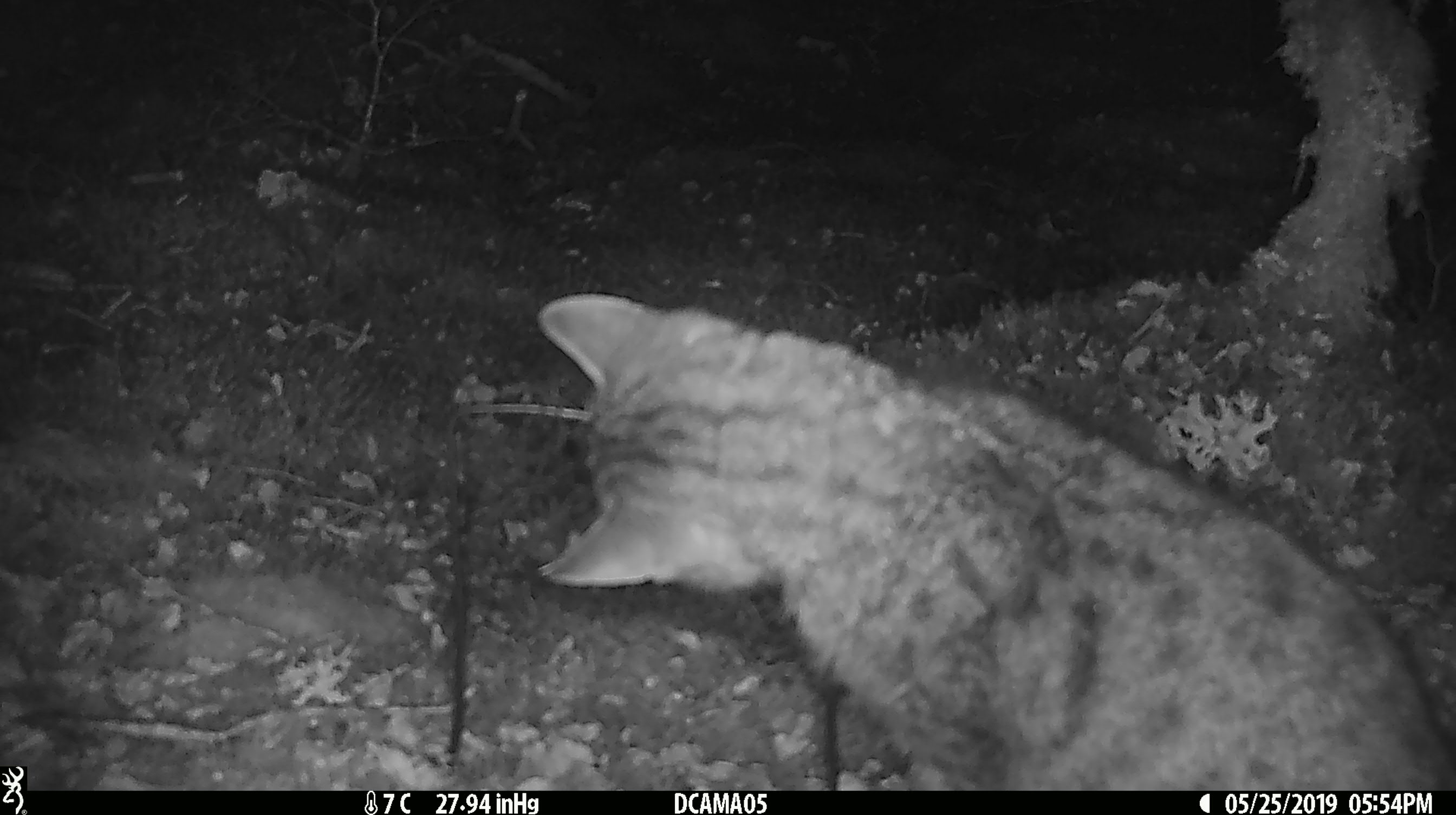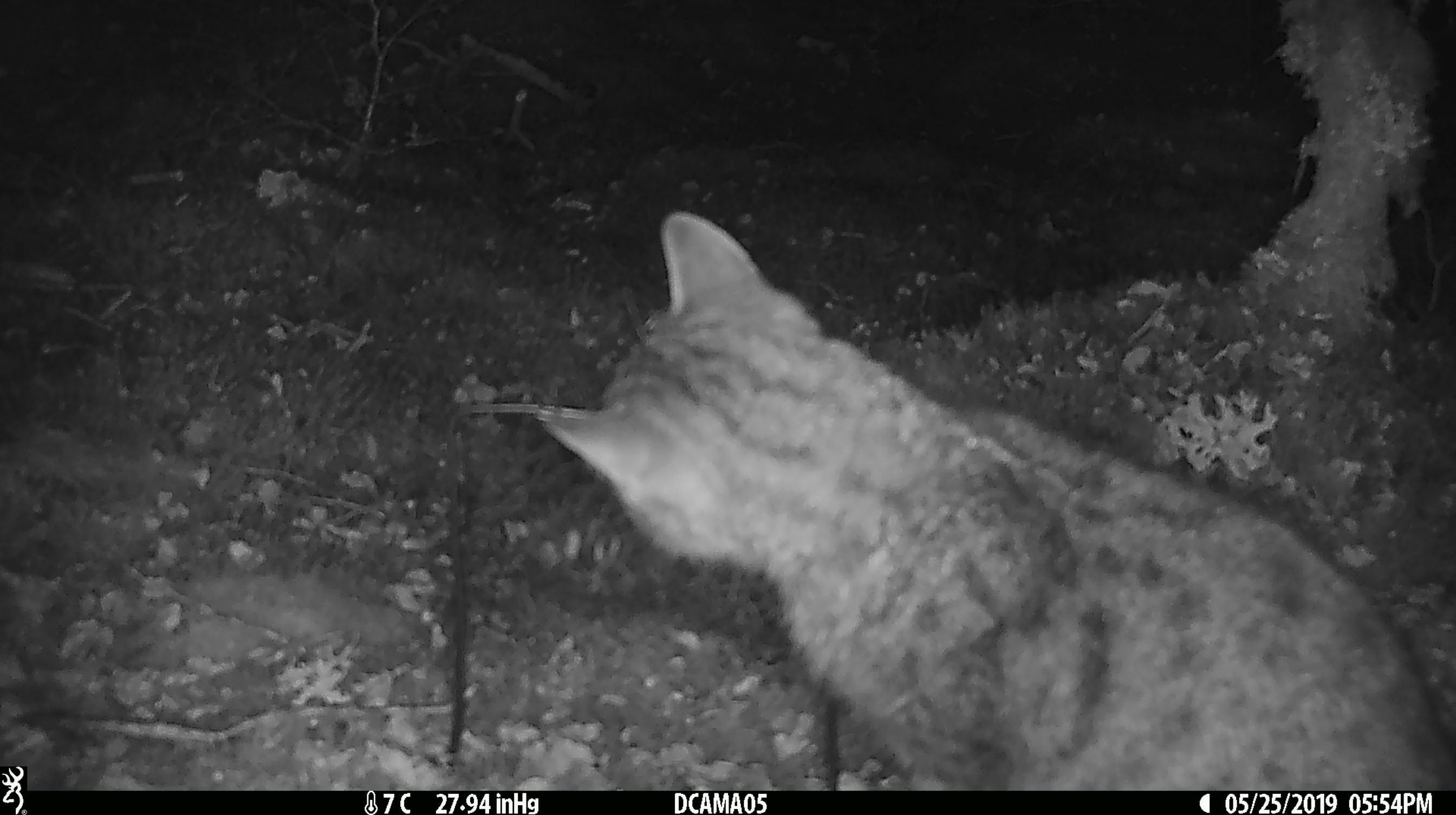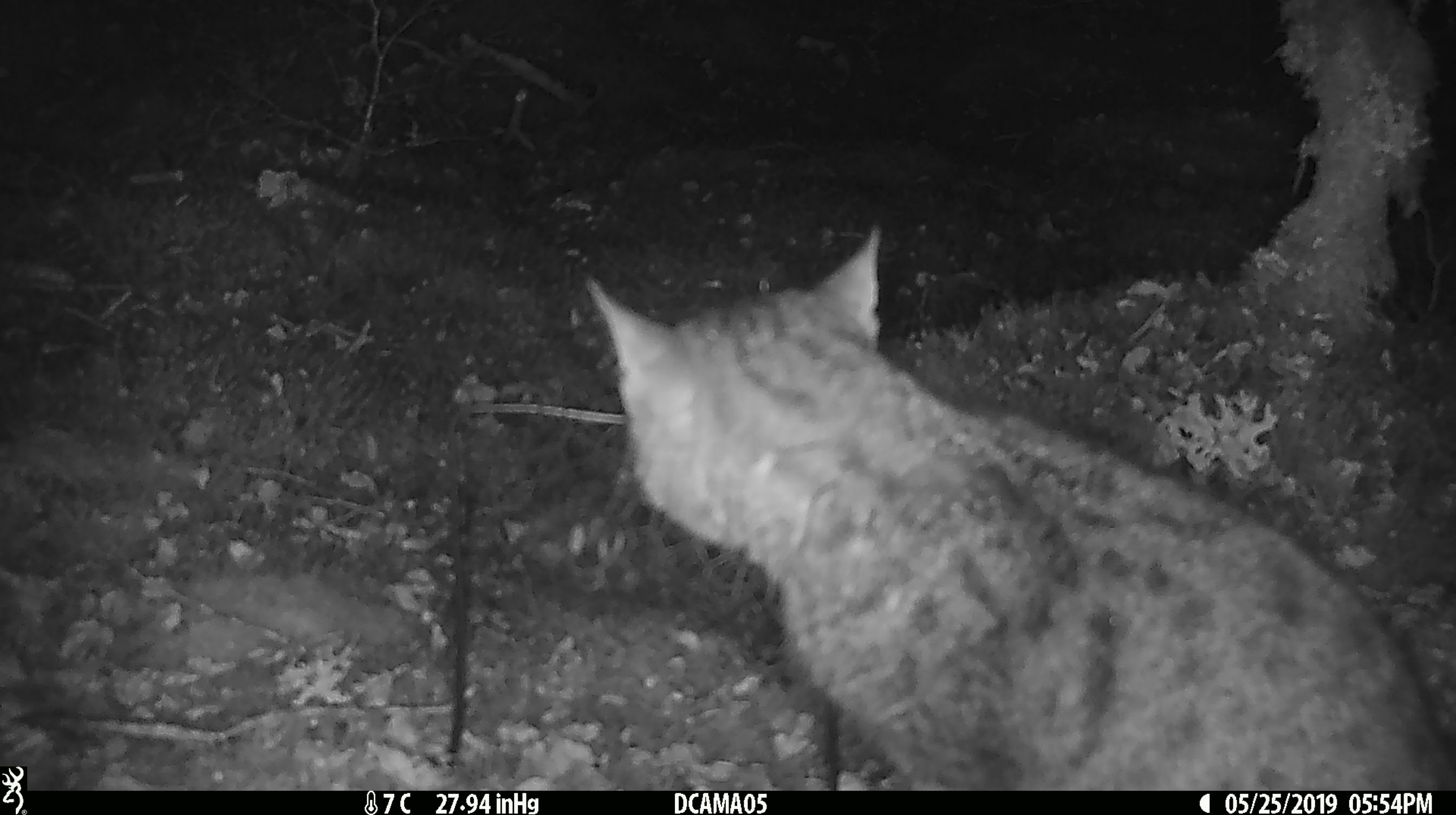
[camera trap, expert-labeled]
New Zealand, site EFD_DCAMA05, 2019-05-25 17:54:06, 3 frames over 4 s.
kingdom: Animalia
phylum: Chordata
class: Mammalia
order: Carnivora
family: Felidae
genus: Felis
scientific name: Felis catus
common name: domestic cat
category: cat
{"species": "cat (domestic cat) (Felis catus)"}